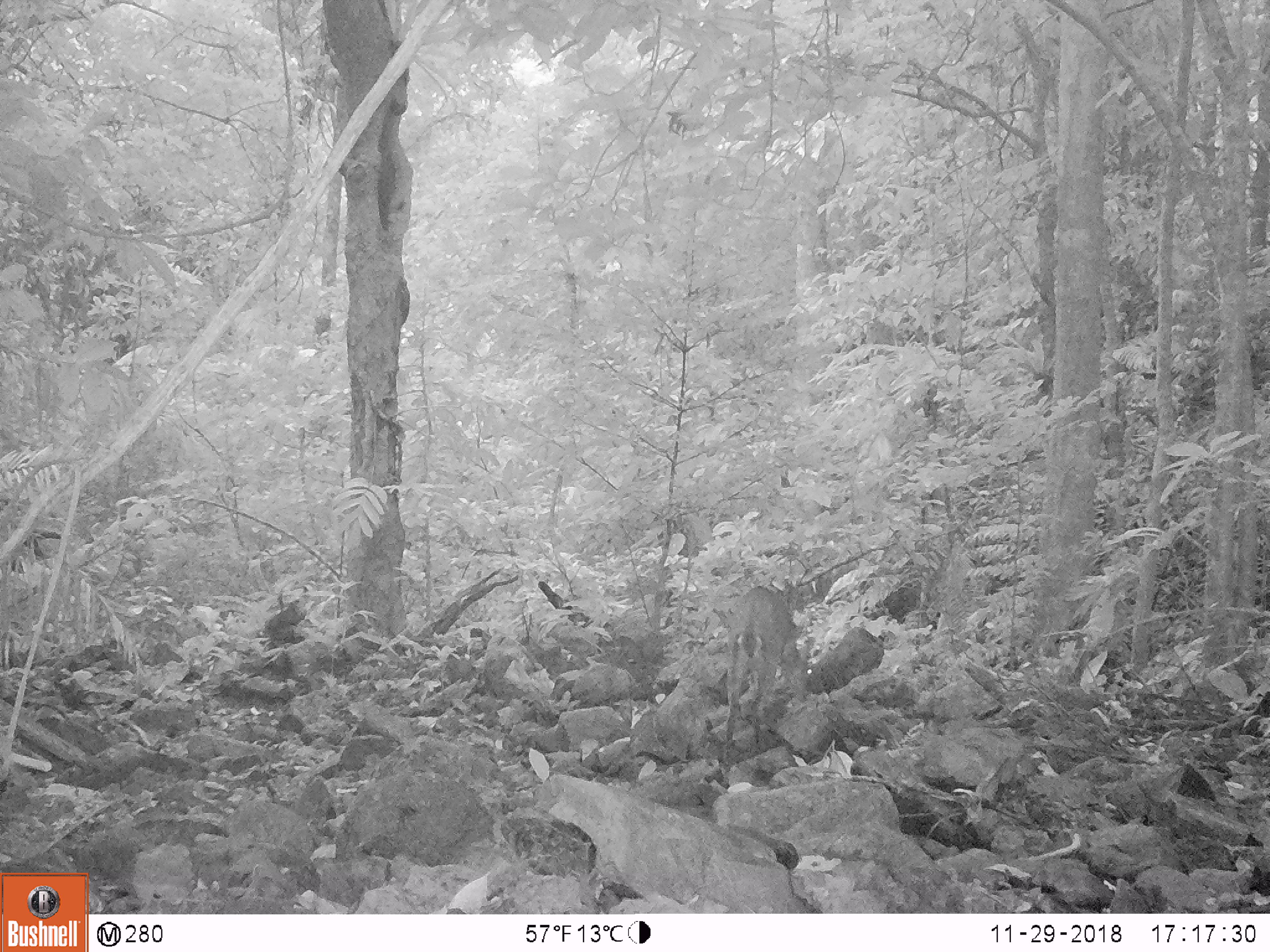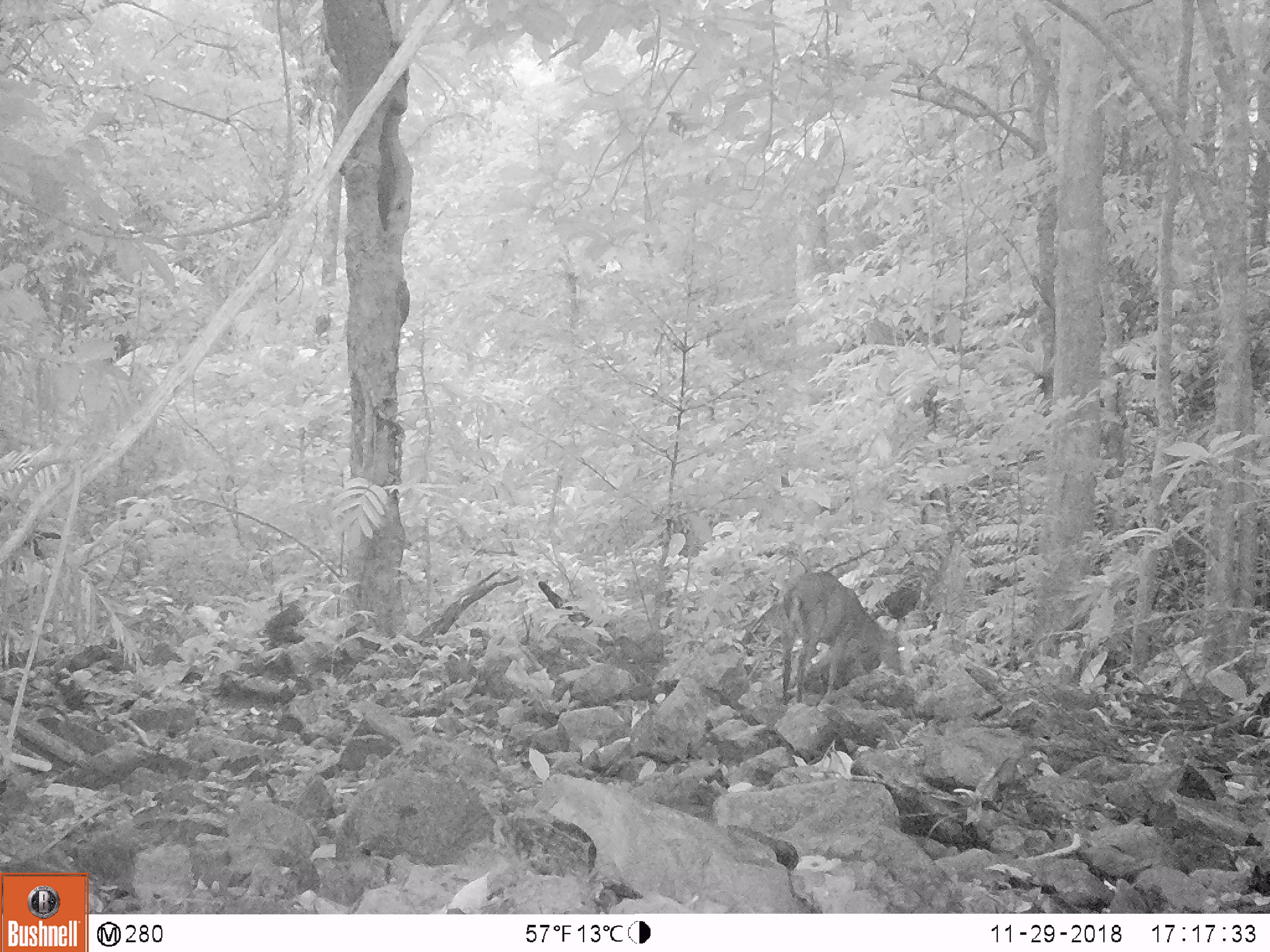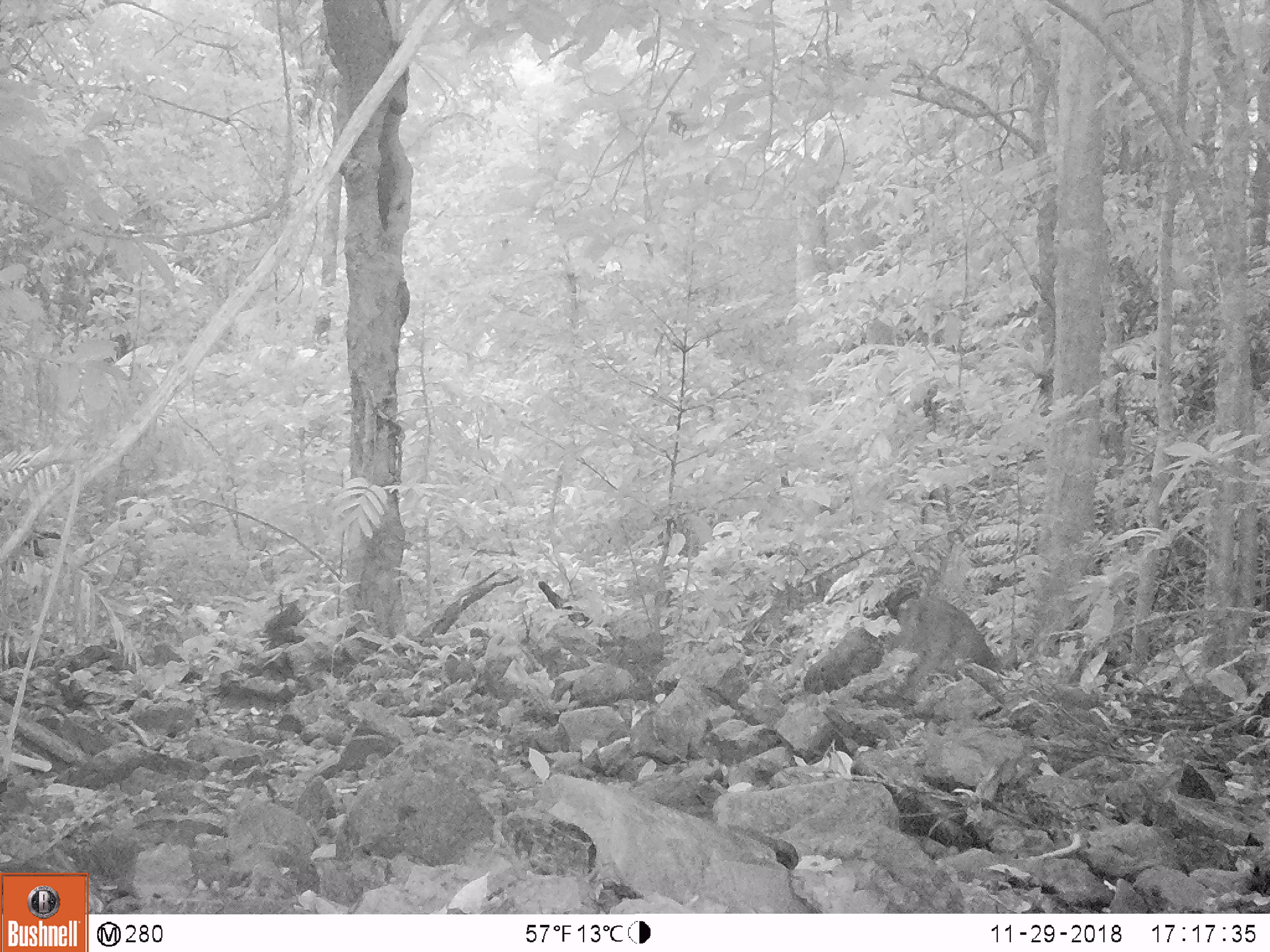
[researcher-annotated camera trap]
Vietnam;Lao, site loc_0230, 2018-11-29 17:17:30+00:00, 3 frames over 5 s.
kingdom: Animalia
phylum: Chordata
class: Mammalia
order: Artiodactyla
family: Cervidae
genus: Muntiacus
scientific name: Muntiacus vuquangensis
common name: large-antlered muntjac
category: large antlered muntjac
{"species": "large antlered muntjac (large-antlered muntjac) (Muntiacus vuquangensis)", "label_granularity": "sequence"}